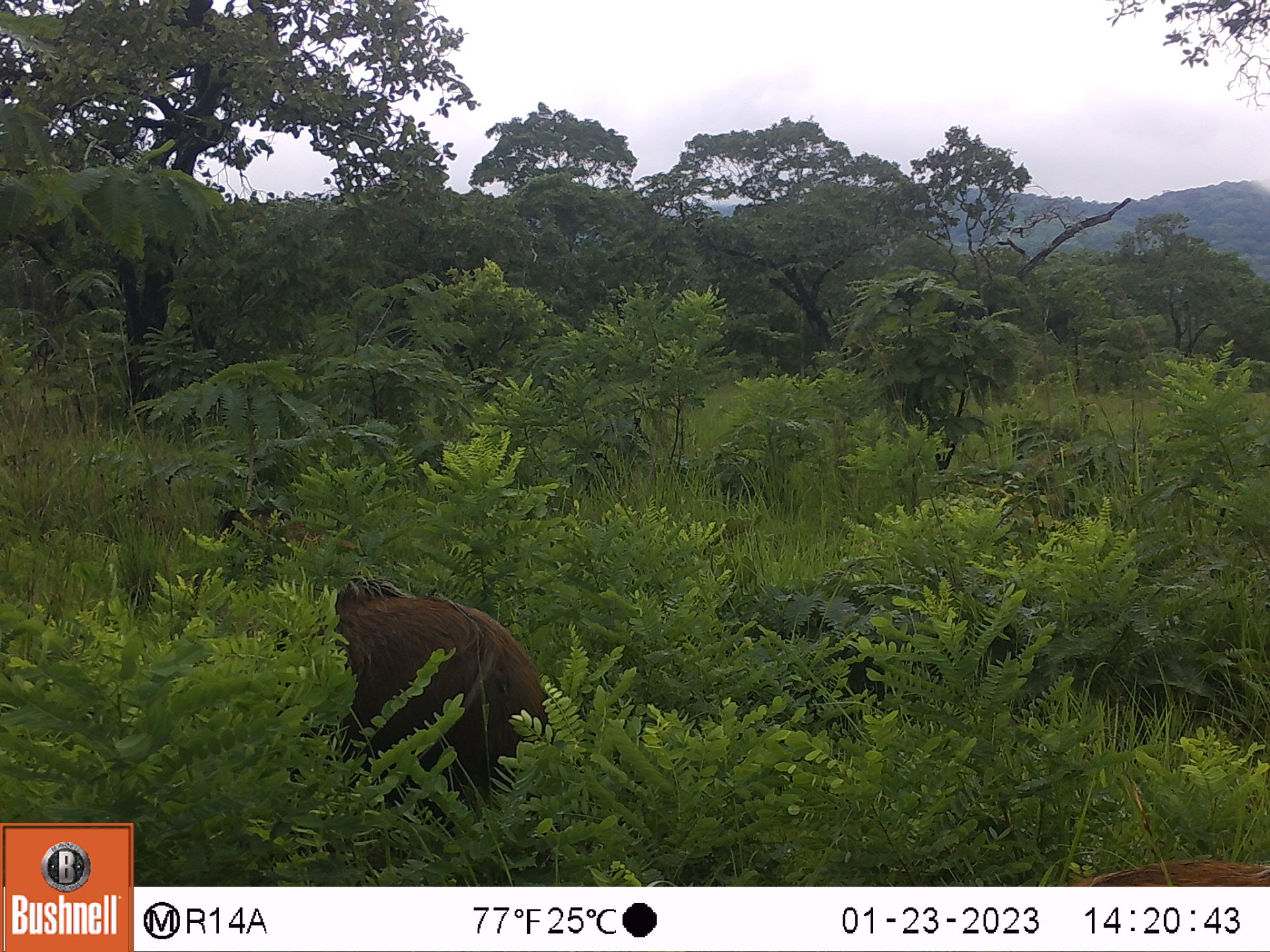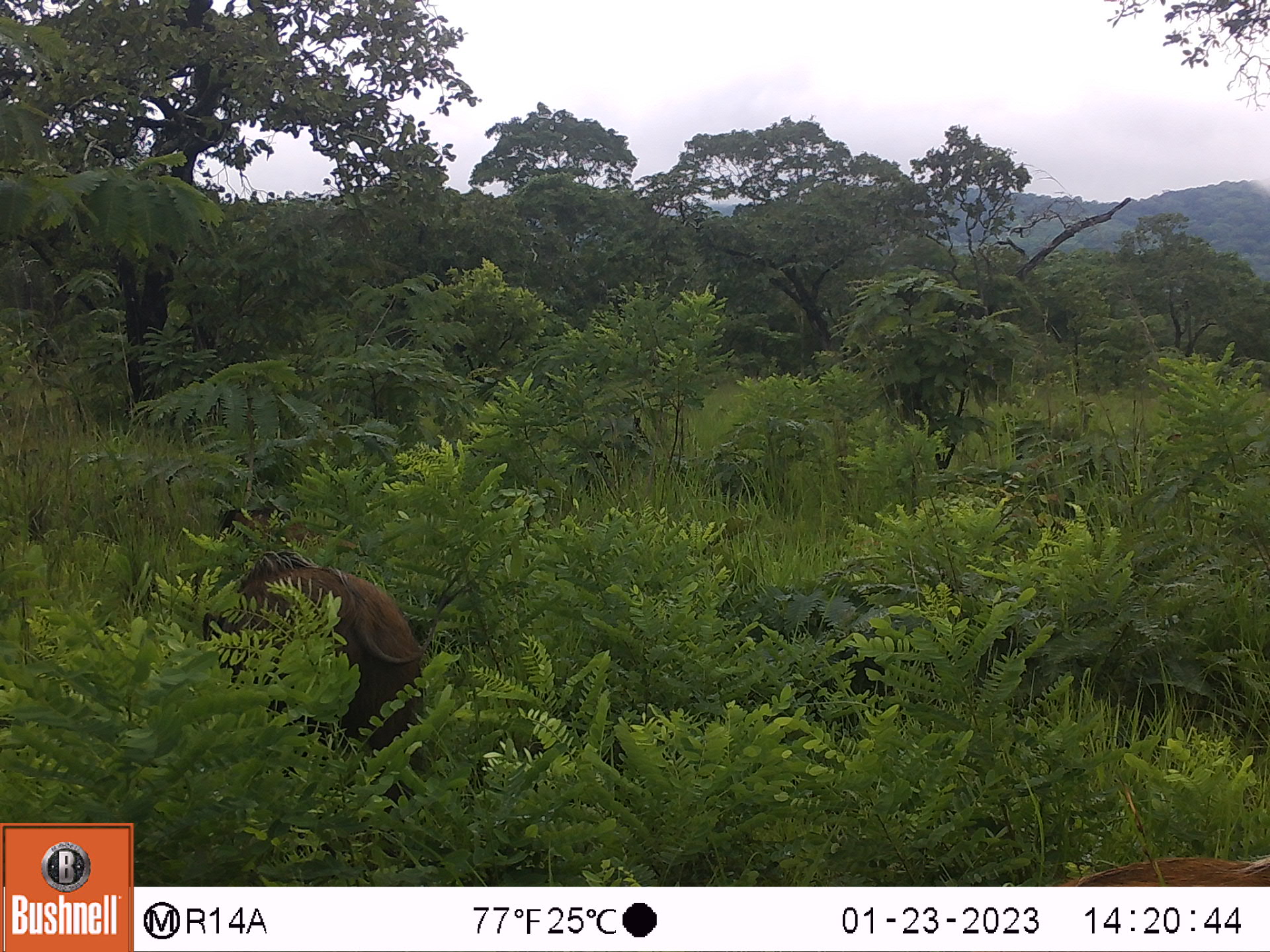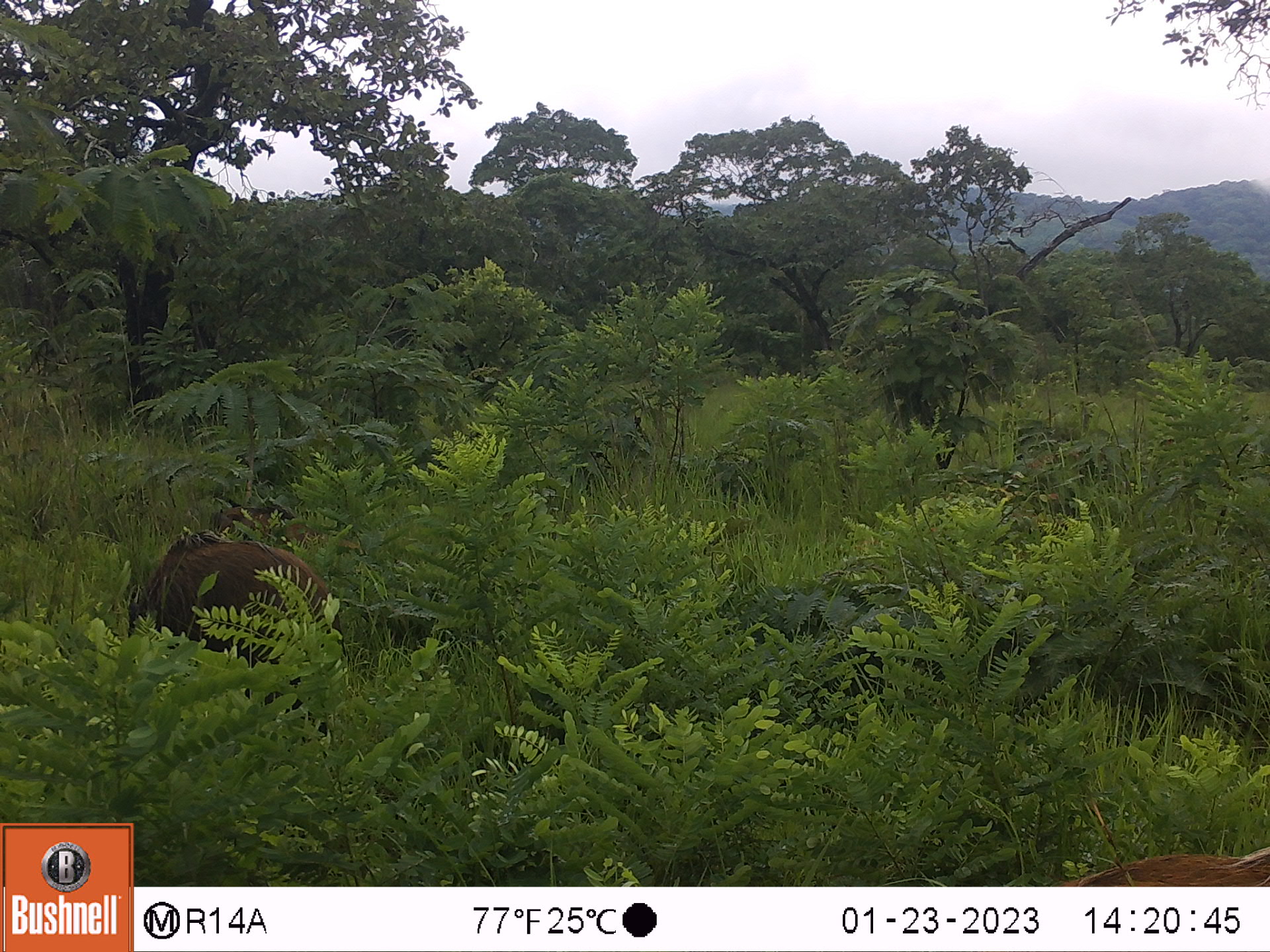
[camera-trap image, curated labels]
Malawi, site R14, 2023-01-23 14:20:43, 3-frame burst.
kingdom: Animalia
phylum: Chordata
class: Mammalia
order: Artiodactyla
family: Suidae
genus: Potamochoerus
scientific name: Potamochoerus larvatus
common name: bushpig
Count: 3.